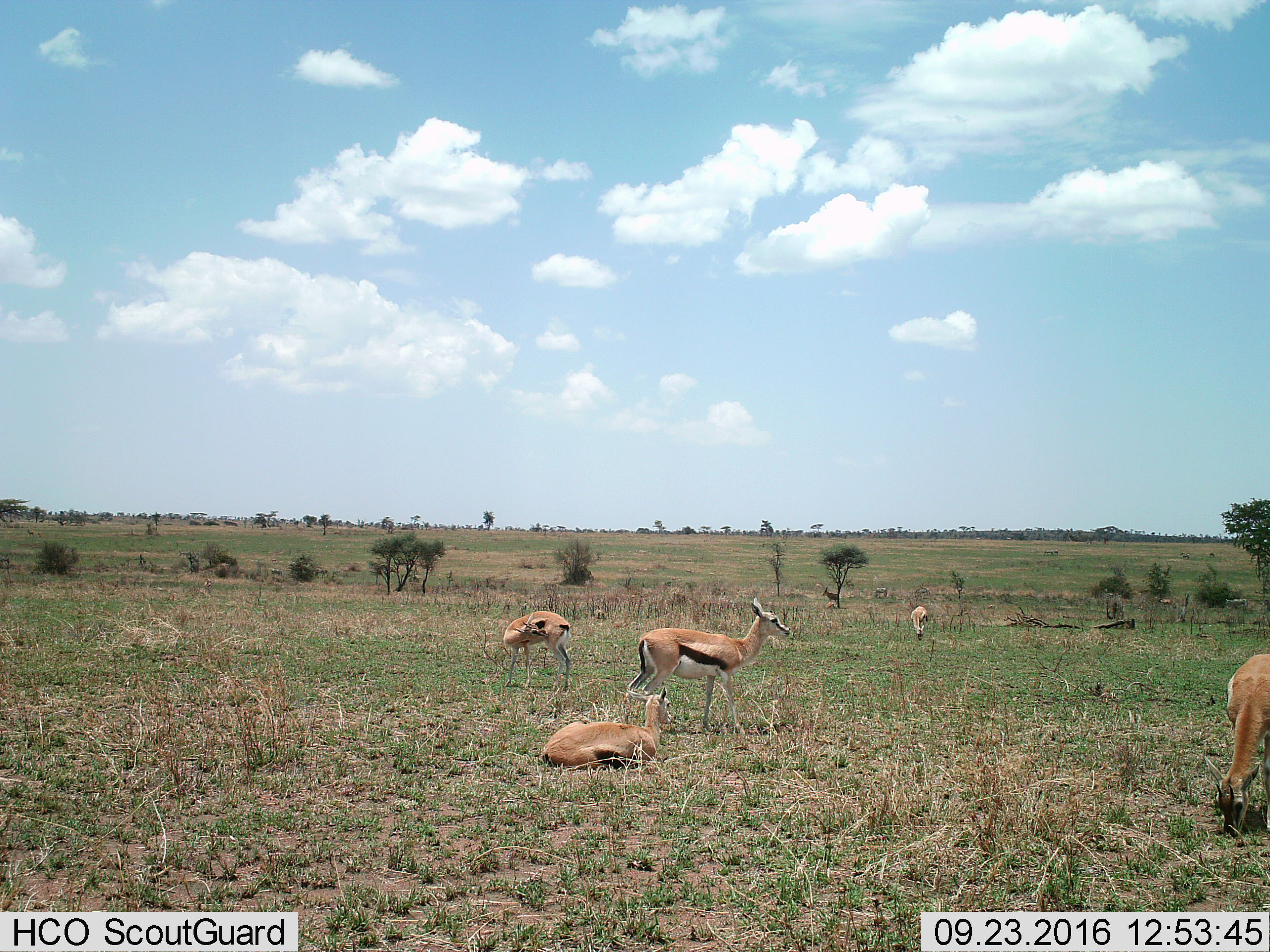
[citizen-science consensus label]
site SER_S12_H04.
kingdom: Animalia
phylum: Chordata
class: Mammalia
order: Artiodactyla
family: Bovidae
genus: Eudorcas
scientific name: Eudorcas thomsonii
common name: thomson's gazelle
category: gazellethomsons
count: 6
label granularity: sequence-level